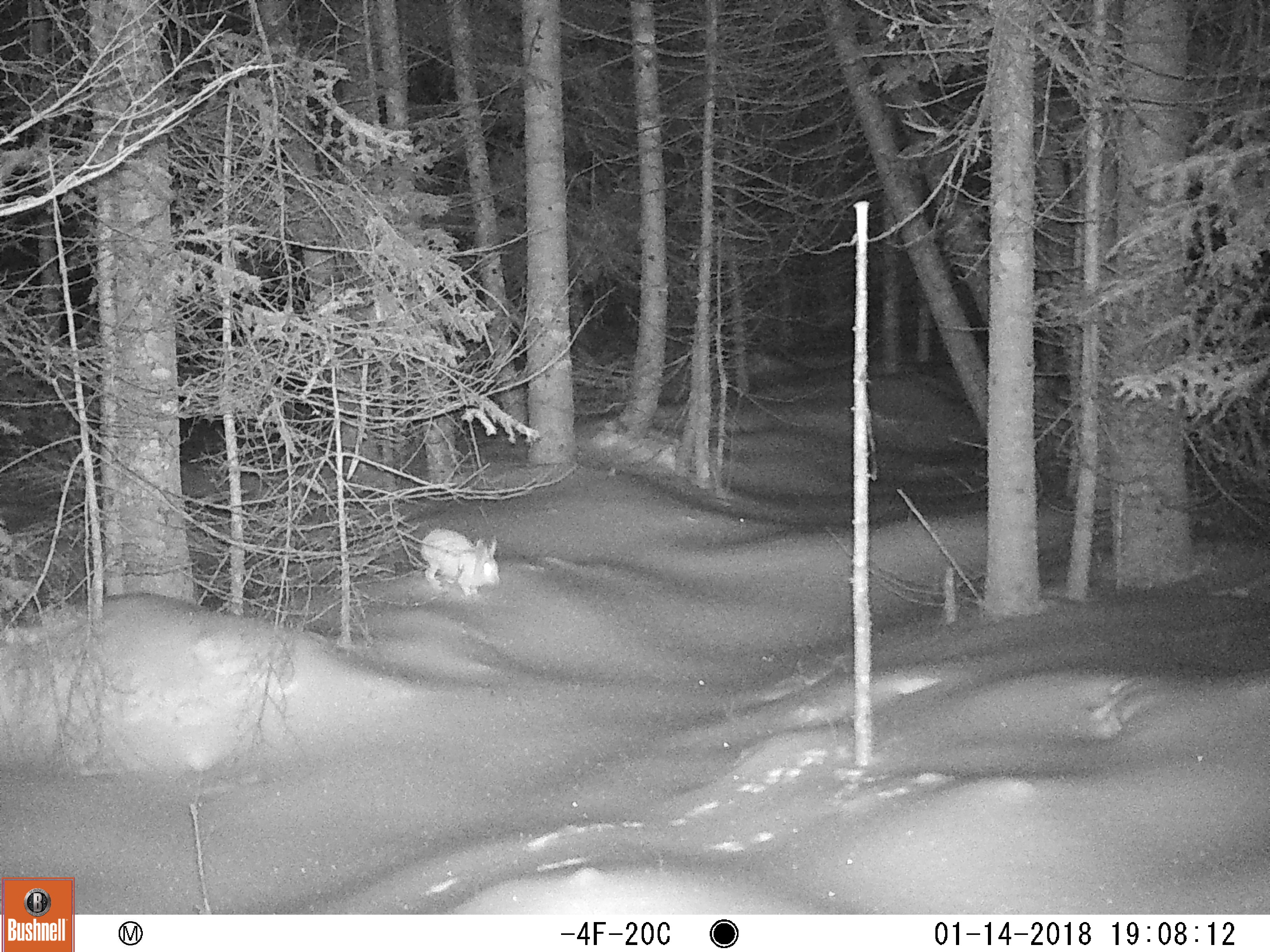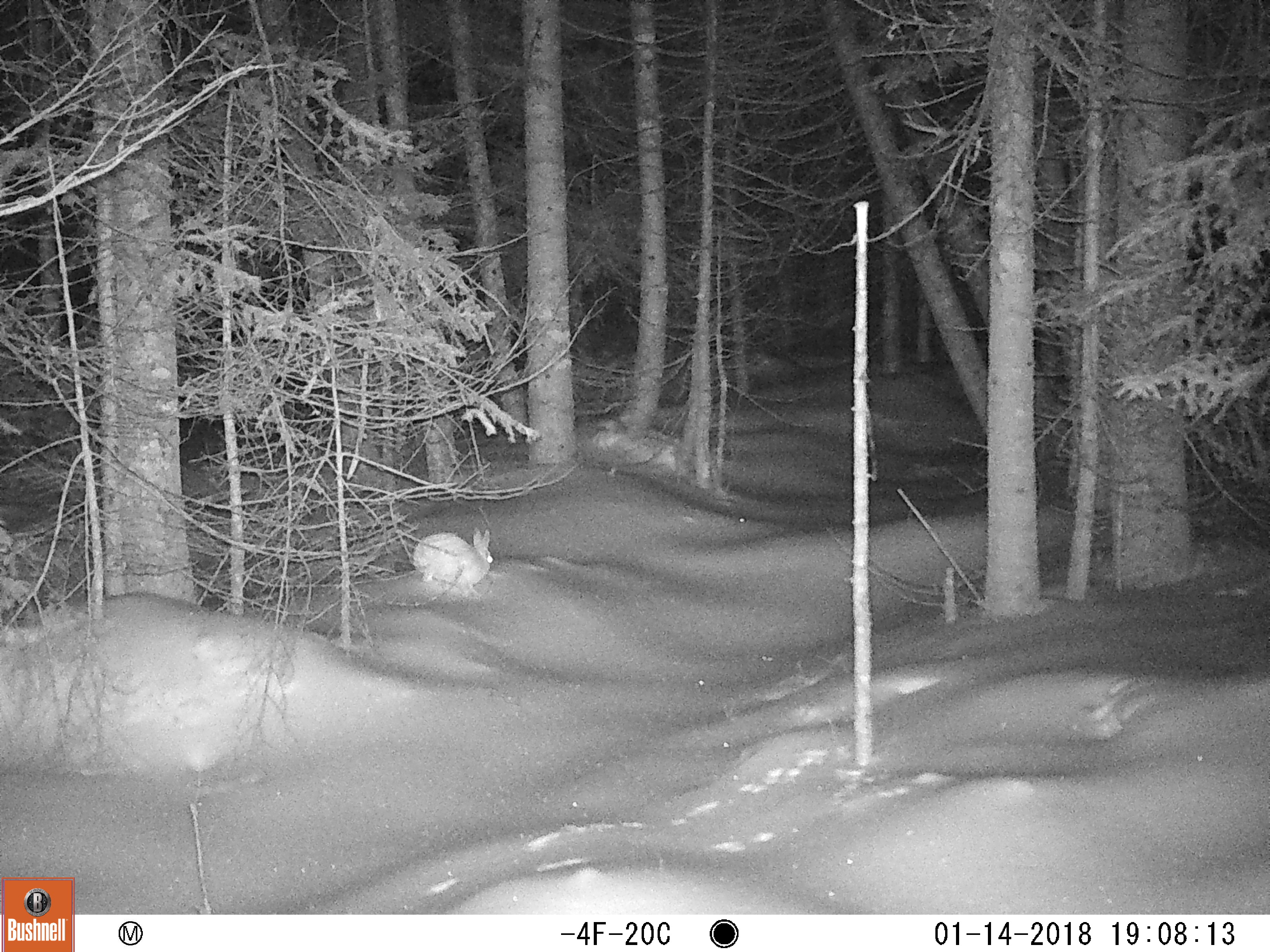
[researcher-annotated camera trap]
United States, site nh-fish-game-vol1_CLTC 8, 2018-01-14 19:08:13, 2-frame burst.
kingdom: Animalia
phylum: Chordata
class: Mammalia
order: Lagomorpha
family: Leporidae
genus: Lepus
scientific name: Lepus americanus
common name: snowshoe hare